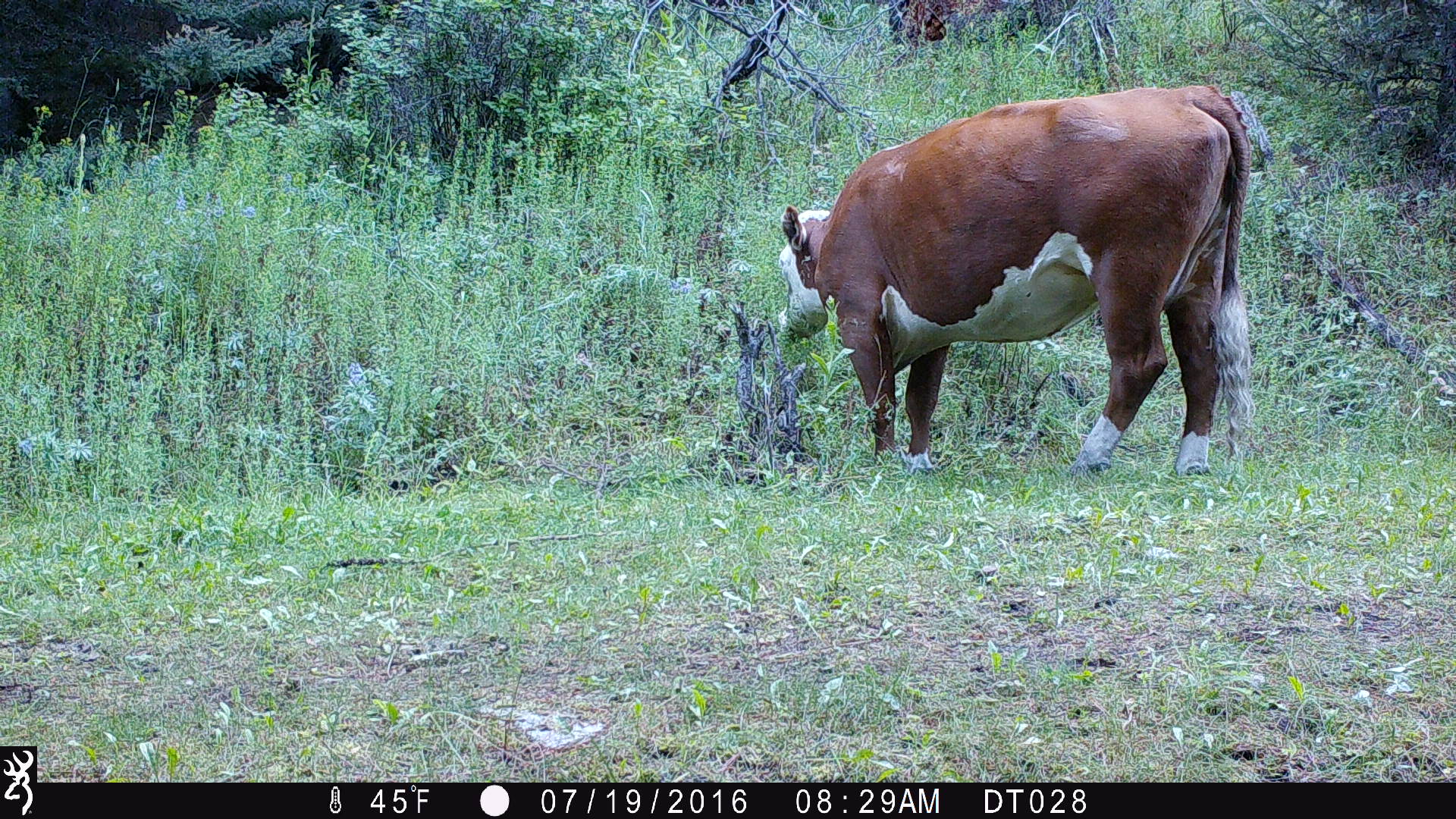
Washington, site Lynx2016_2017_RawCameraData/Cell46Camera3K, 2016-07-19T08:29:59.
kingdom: Animalia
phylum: Chordata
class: Mammalia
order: Artiodactyla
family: Bovidae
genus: Bos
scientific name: Bos taurus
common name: domestic cattle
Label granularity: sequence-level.